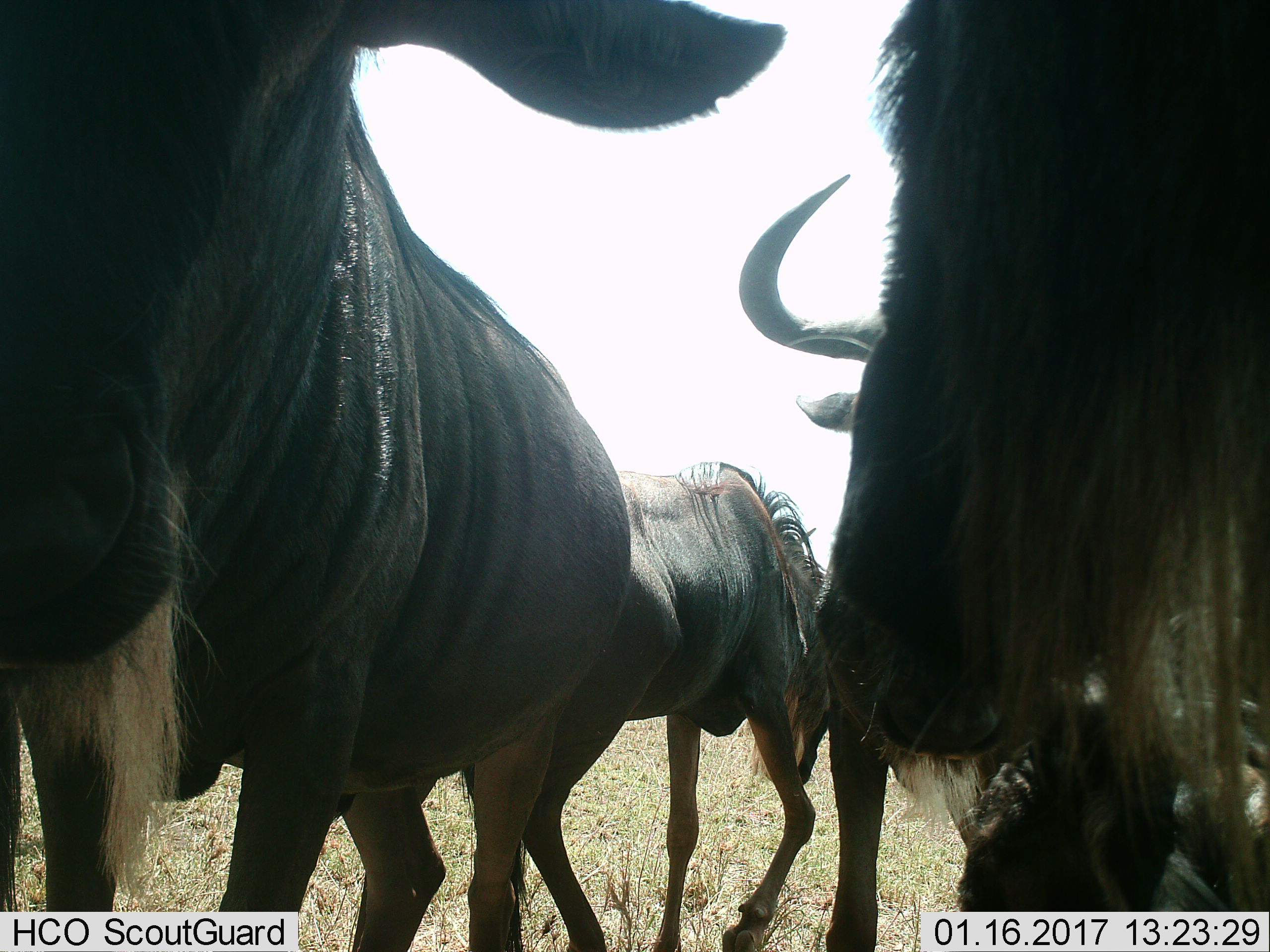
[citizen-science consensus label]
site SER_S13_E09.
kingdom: Animalia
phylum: Chordata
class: Mammalia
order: Artiodactyla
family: Bovidae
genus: Connochaetes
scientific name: Connochaetes taurinus taurinus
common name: blue wildebeest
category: wildebeestblue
Wildebeestblue (blue wildebeest) (Connochaetes taurinus taurinus), count 4. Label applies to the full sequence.